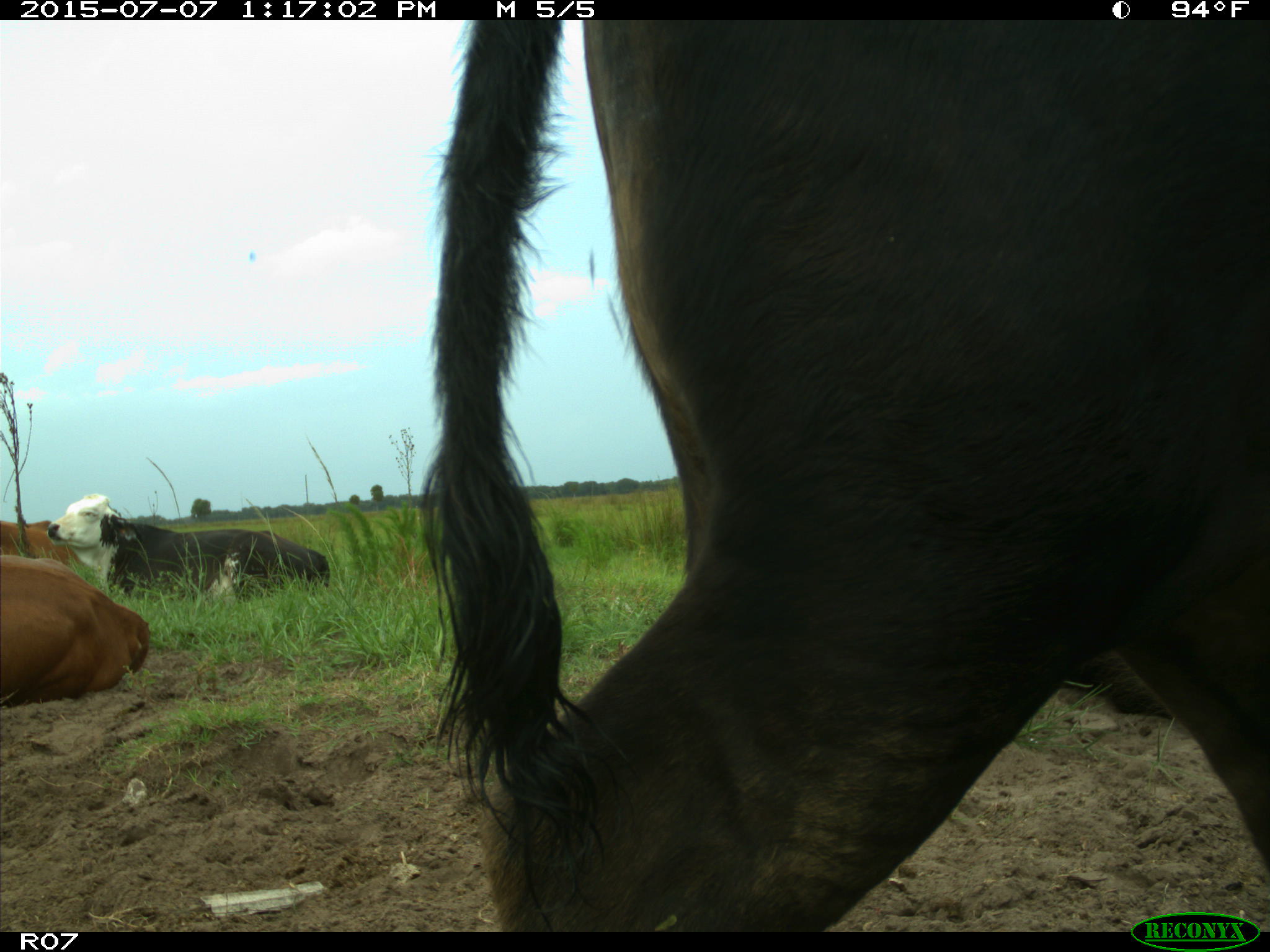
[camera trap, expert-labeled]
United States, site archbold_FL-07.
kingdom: Animalia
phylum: Chordata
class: Mammalia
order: Artiodactyla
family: Bovidae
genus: Bos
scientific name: Bos taurus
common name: domestic cow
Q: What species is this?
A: Bos taurus (domestic cow).